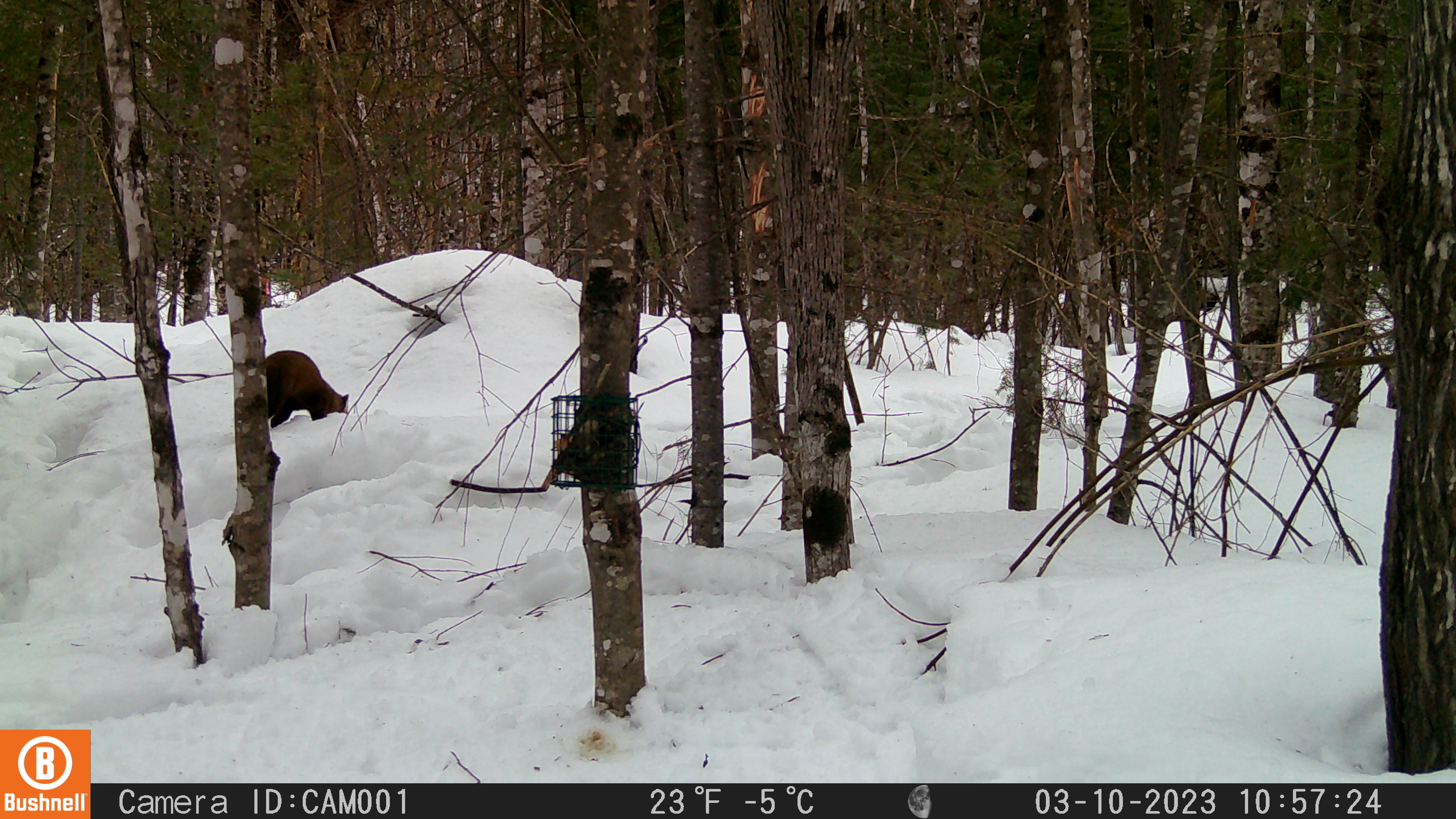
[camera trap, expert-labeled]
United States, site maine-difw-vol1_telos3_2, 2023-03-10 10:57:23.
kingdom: Animalia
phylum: Chordata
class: Mammalia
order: Carnivora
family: Mustelidae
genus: Martes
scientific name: Martes americana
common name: american marten